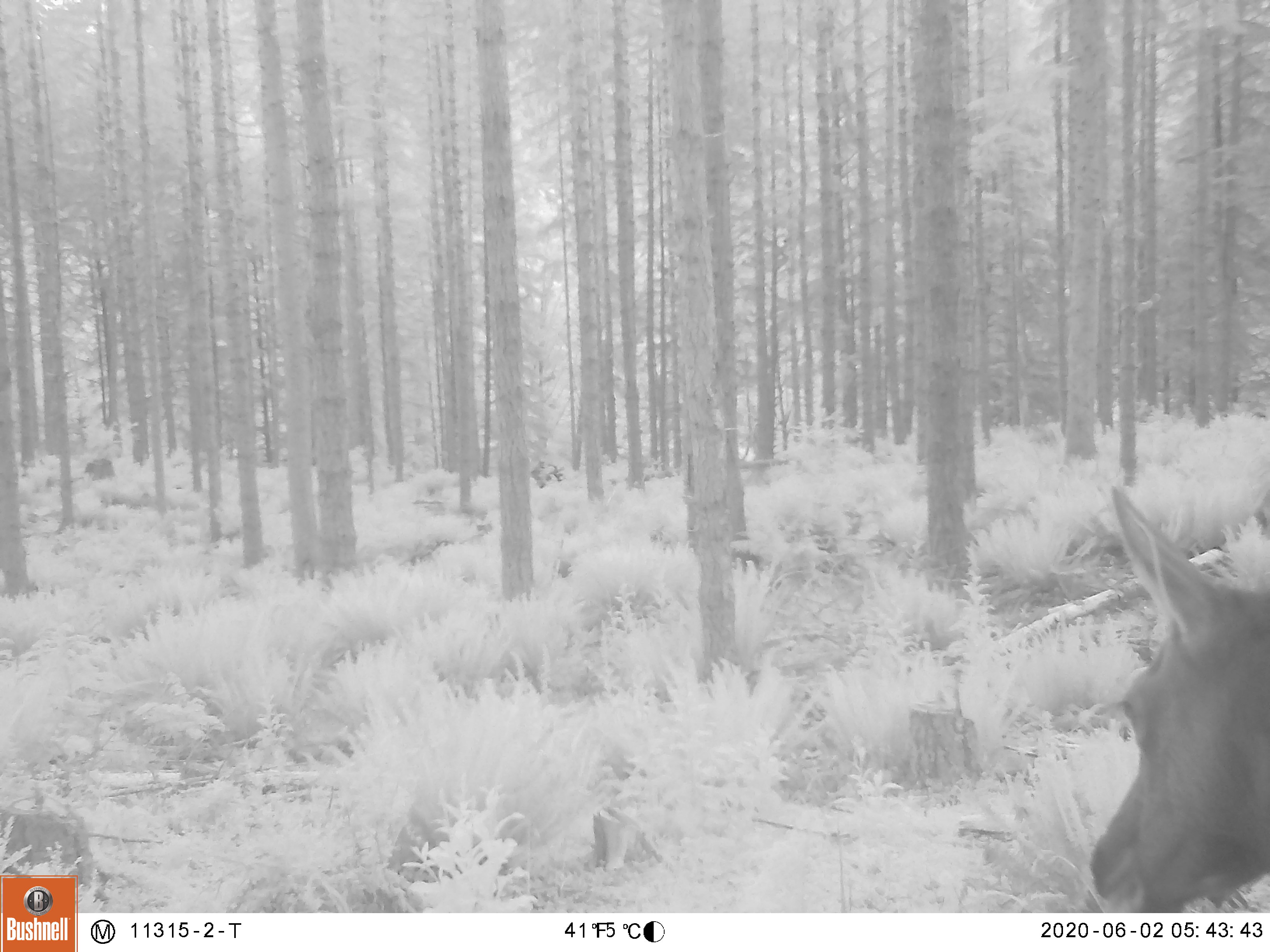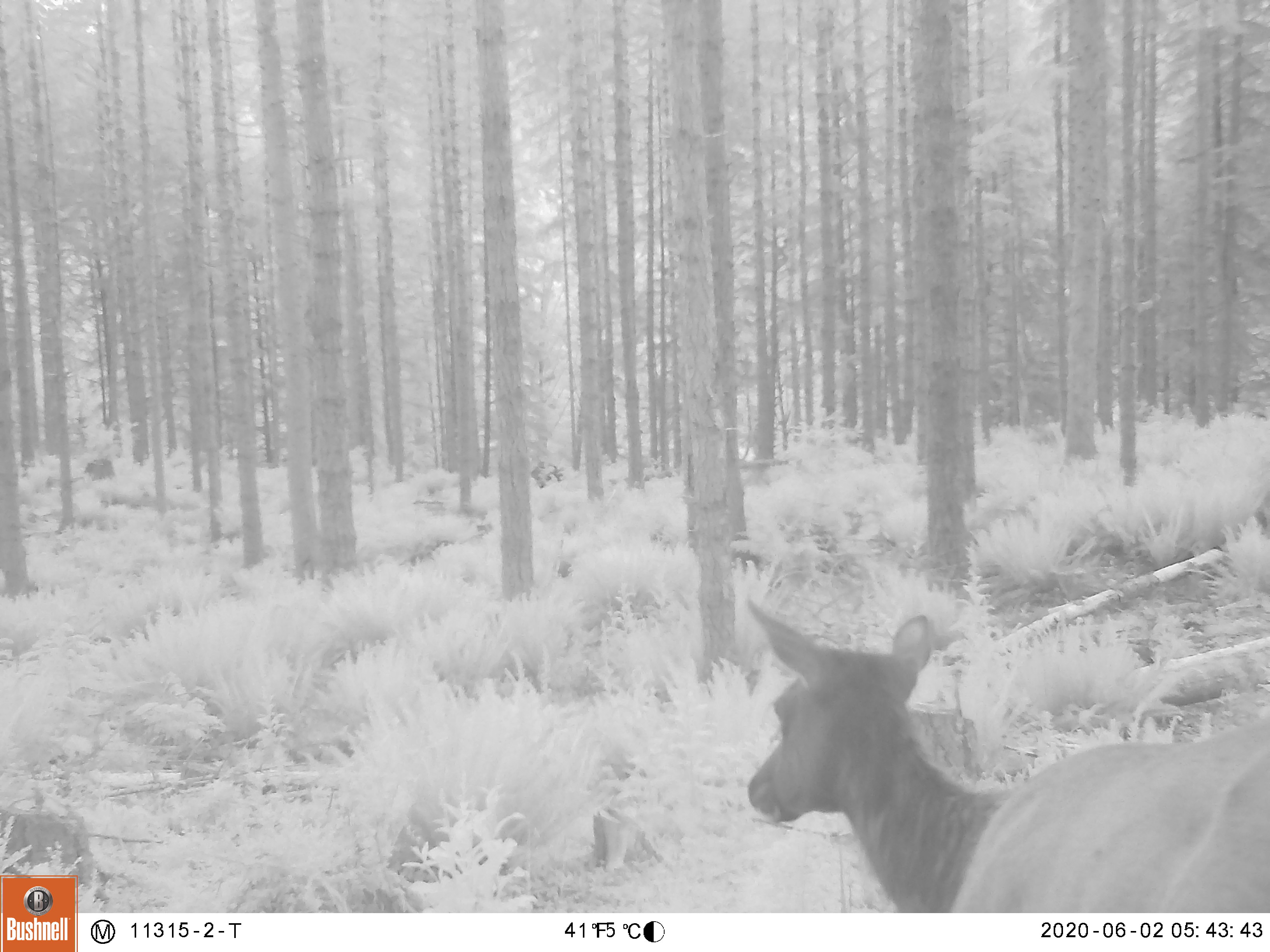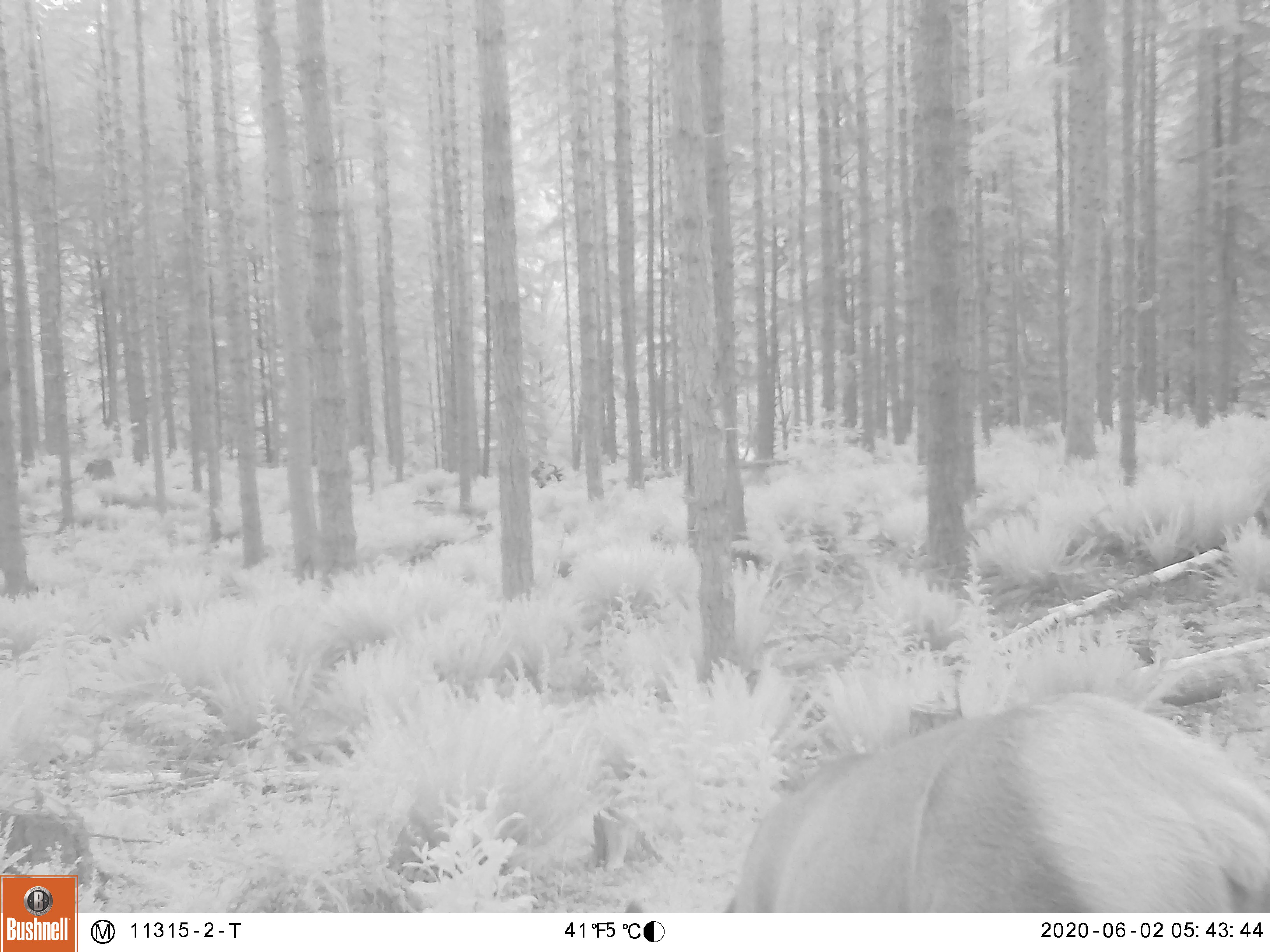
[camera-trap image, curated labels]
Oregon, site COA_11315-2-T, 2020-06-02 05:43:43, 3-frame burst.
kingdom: Animalia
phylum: Chordata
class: Mammalia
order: Artiodactyla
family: Cervidae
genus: Cervus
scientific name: Cervus canadensis roosevelti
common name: roosevelt elk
Roosevelt elk (Cervus canadensis roosevelti).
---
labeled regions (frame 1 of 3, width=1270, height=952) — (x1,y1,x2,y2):
roosevelt elk: (1083,479,1266,904)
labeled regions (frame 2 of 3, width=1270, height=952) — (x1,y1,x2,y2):
roosevelt elk: (744,593,1266,909)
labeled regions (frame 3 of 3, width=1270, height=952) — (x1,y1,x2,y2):
roosevelt elk: (717,688,1266,909)